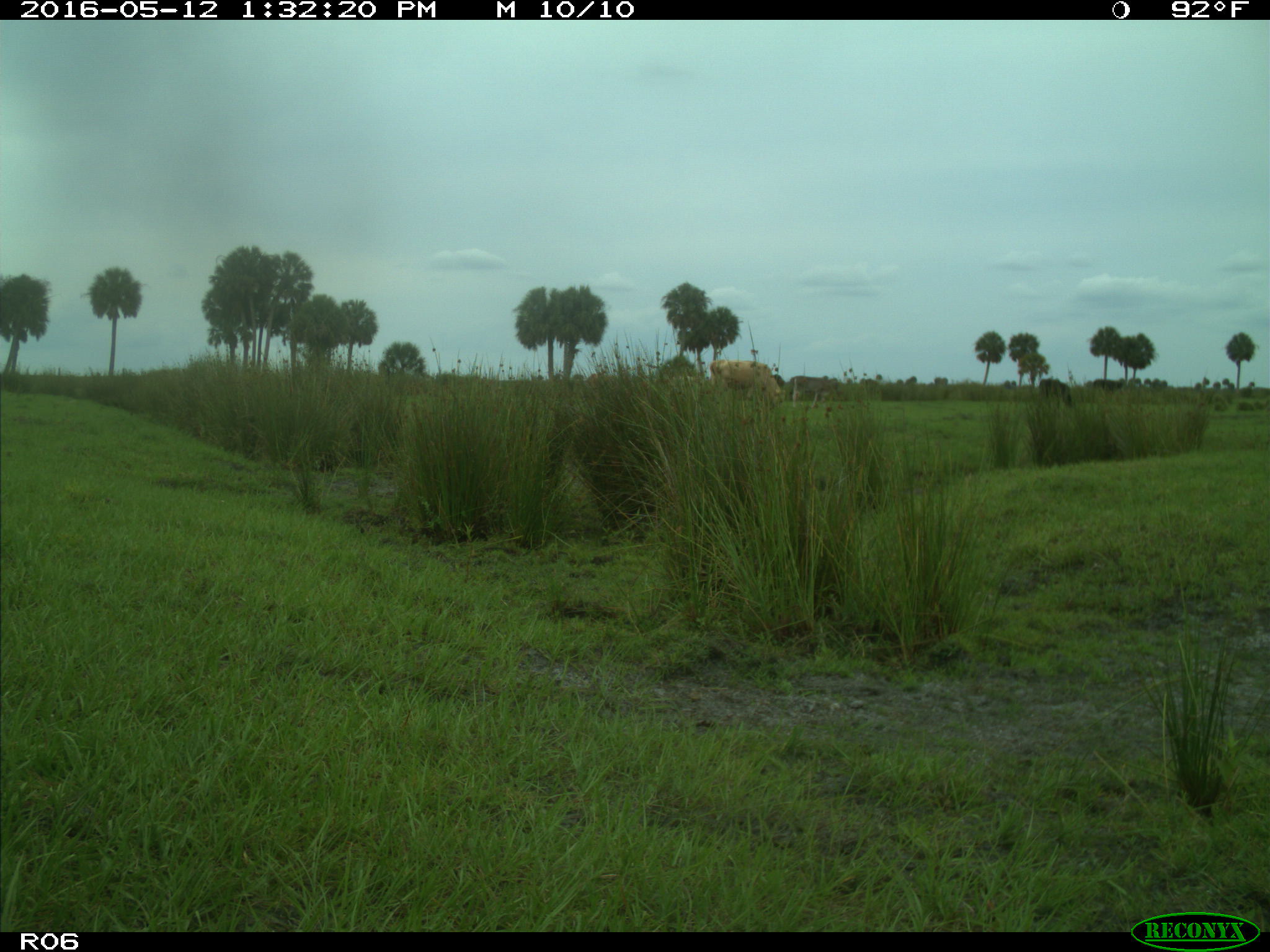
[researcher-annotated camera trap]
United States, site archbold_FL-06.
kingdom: Animalia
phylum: Chordata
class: Mammalia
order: Artiodactyla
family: Bovidae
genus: Bos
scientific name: Bos taurus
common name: domestic cow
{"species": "Bos taurus (domestic cow)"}